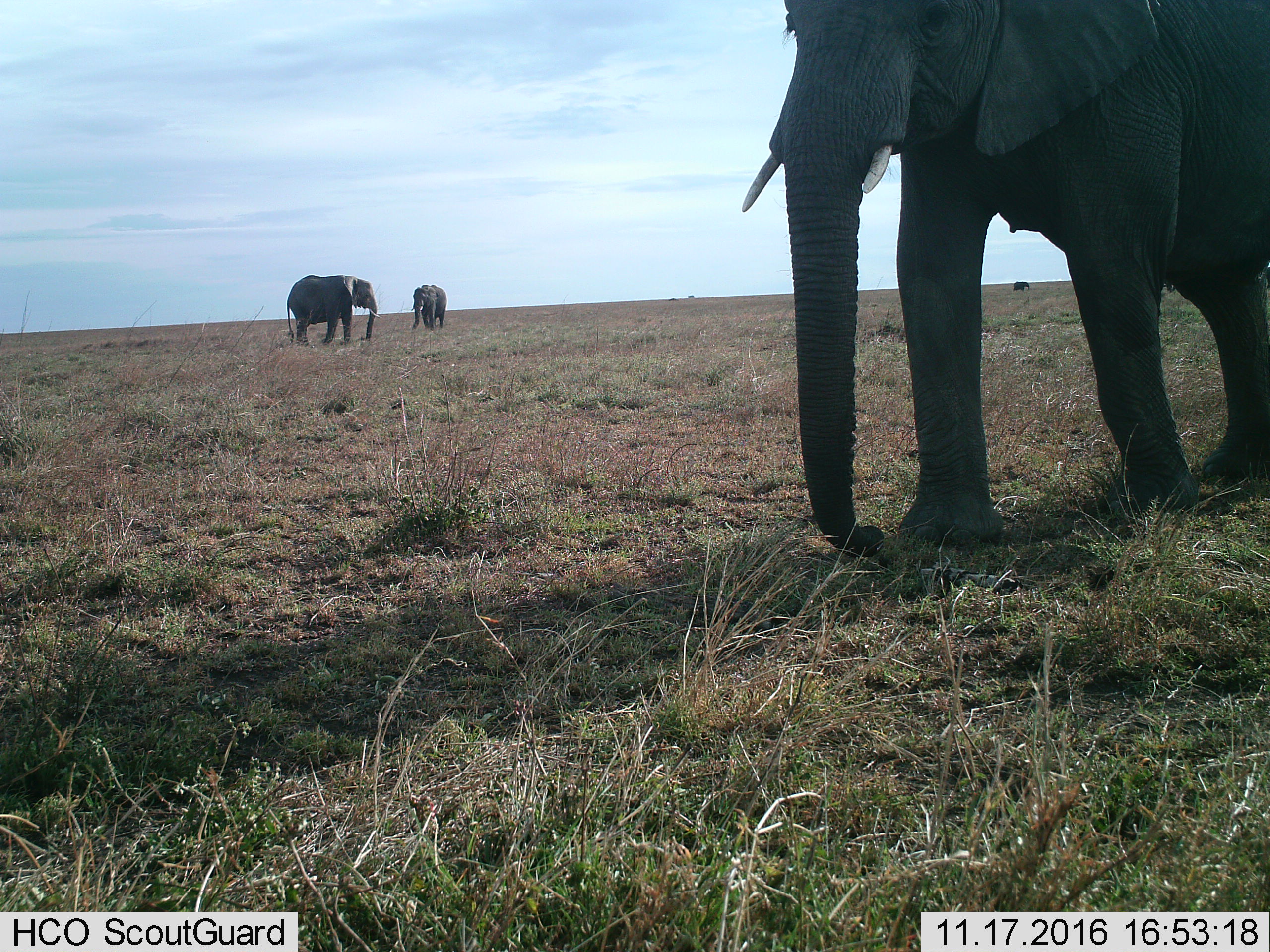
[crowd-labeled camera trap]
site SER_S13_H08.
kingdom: Animalia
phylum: Chordata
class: Mammalia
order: Proboscidea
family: Elephantidae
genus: Loxodonta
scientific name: Loxodonta africana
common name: african bush elephant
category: elephant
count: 4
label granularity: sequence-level